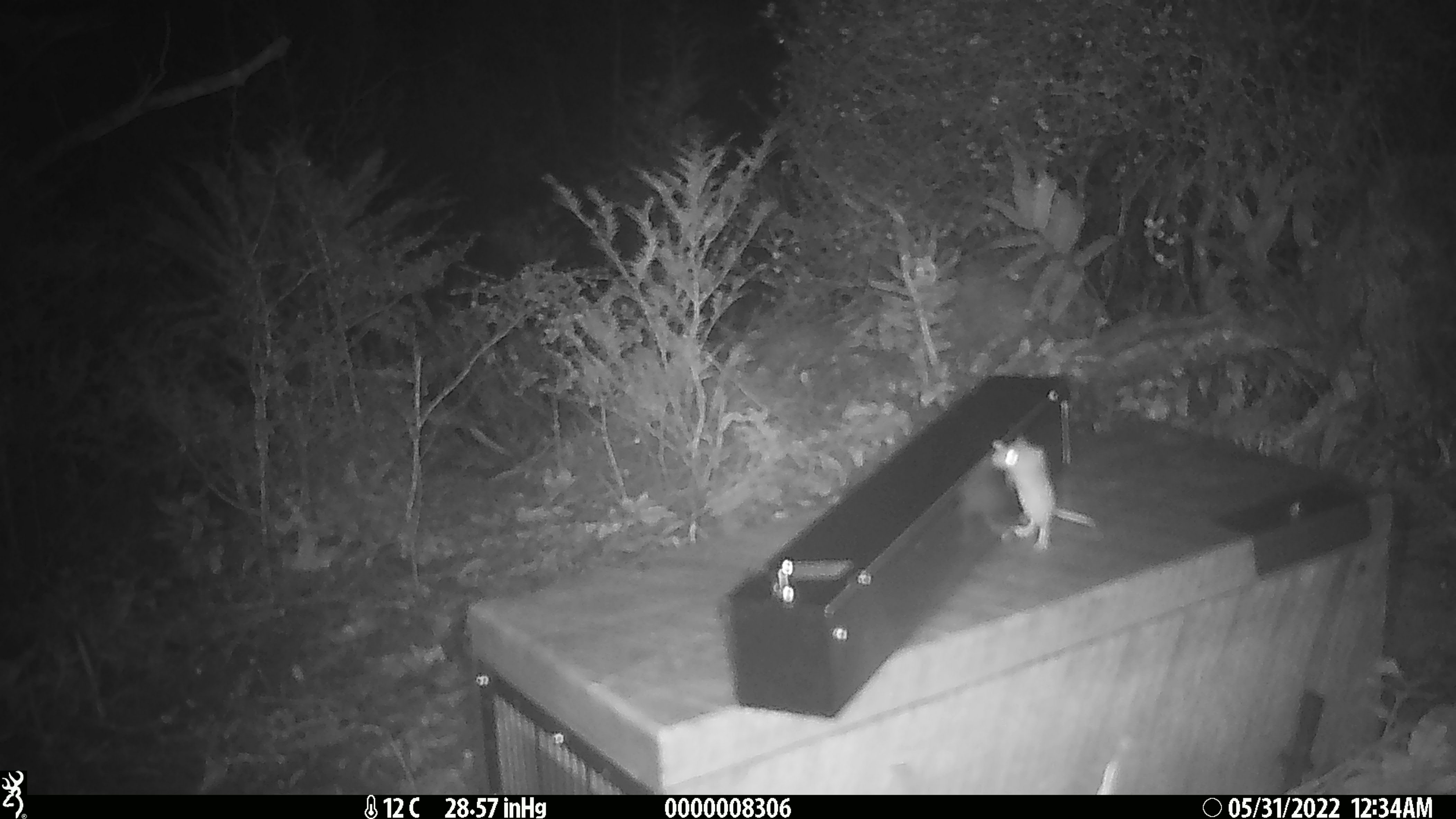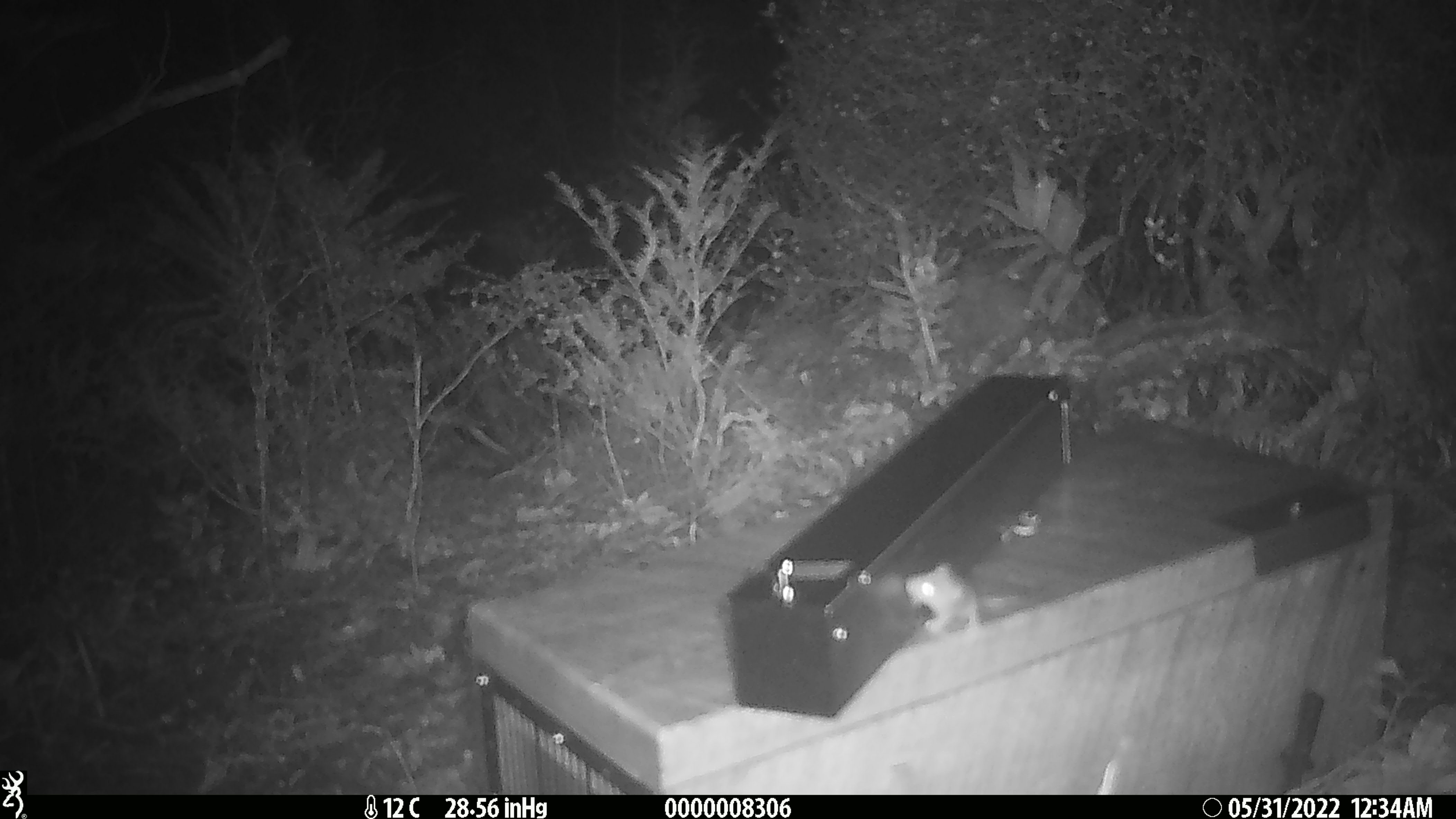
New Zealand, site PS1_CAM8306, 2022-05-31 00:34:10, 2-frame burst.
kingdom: Animalia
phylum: Chordata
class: Mammalia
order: Rodentia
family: Muridae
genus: Mus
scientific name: Mus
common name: mouse